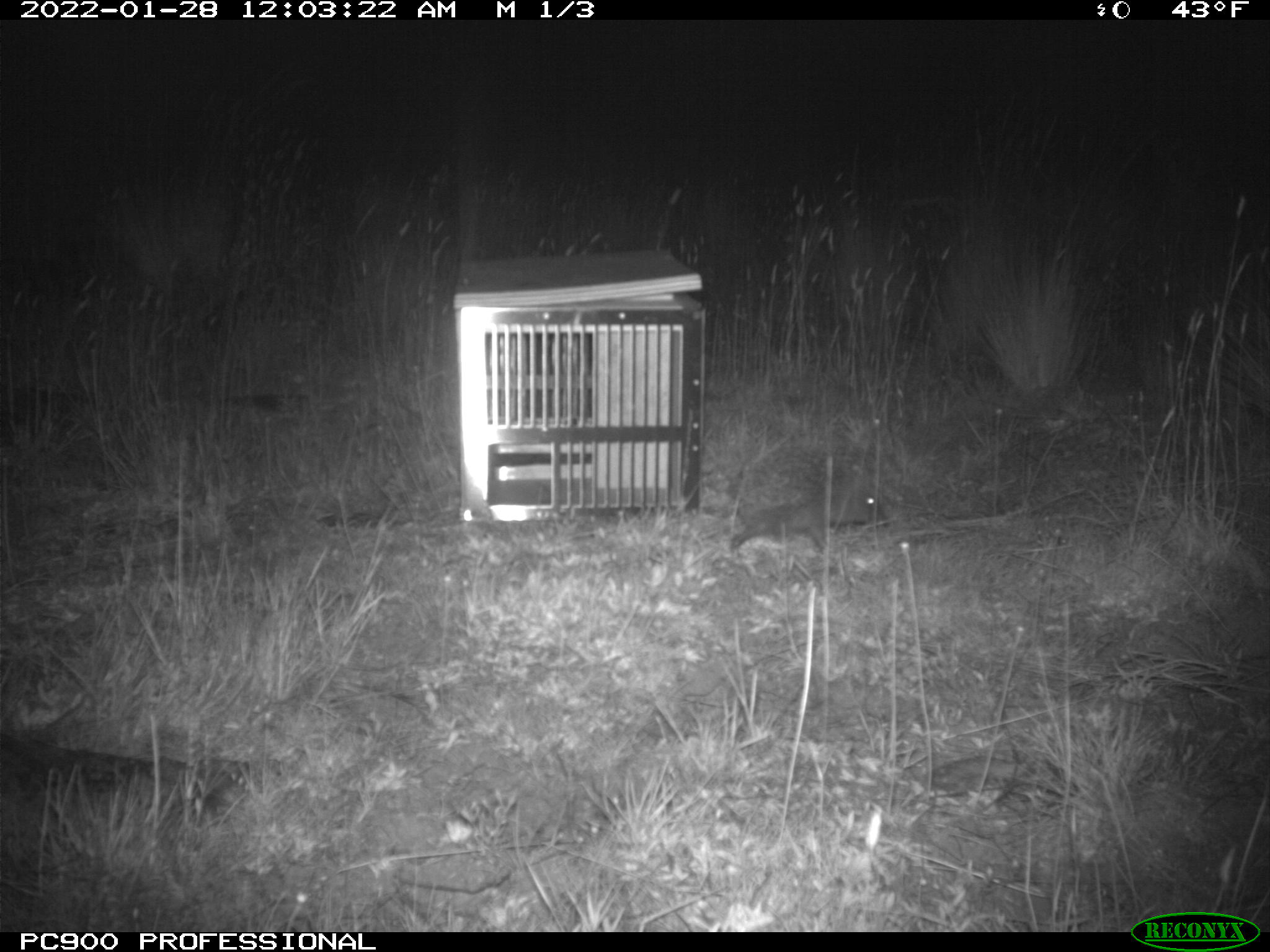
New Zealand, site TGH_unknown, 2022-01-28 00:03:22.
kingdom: Animalia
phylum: Chordata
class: Mammalia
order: Eulipotyphla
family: Erinaceidae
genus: Erinaceus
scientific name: Erinaceus europaeus europaeus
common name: european hedgehog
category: hedgehog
Hedgehog (european hedgehog) (Erinaceus europaeus europaeus).